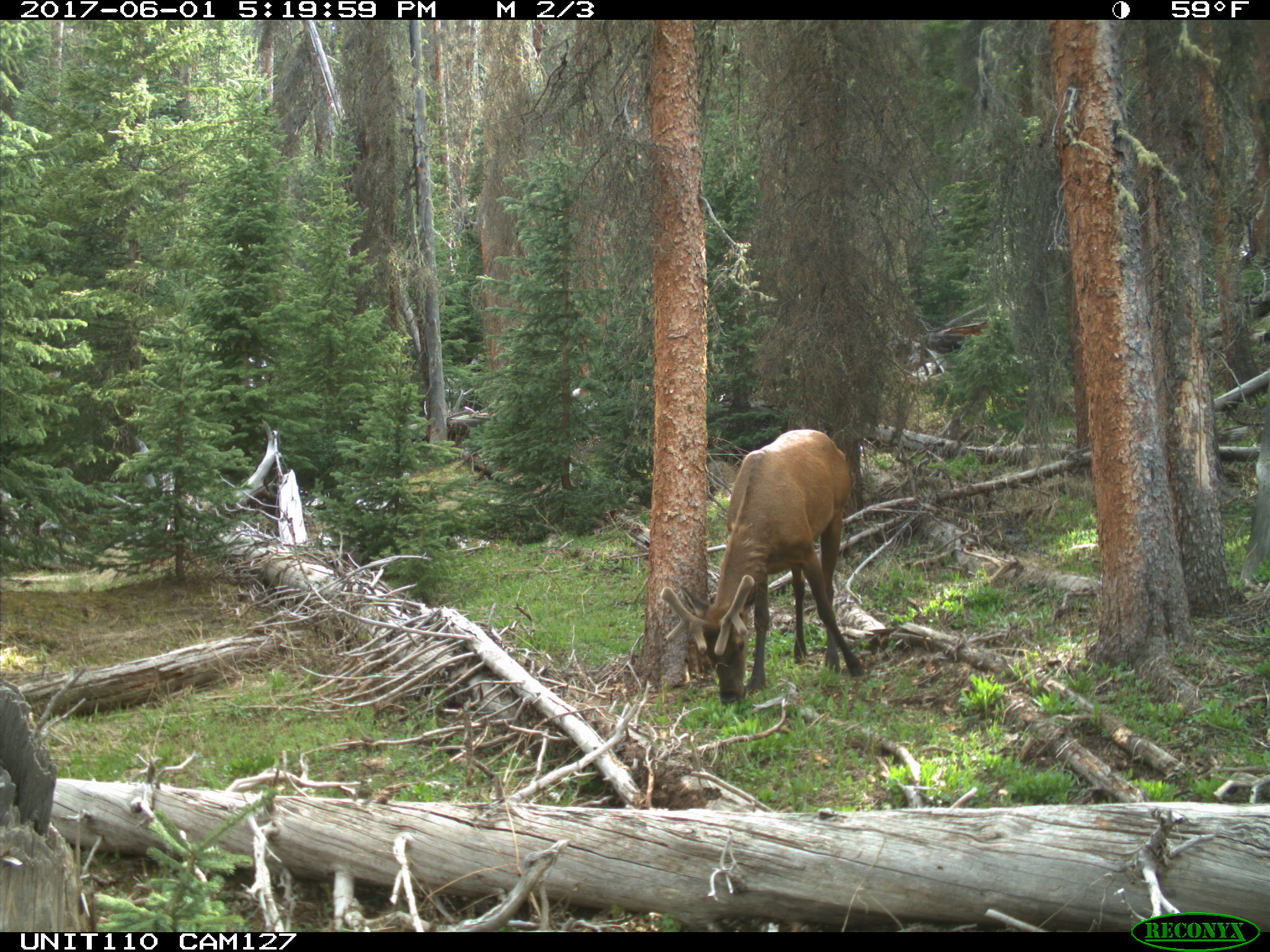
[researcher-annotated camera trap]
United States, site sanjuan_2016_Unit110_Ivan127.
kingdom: Animalia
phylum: Chordata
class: Mammalia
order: Artiodactyla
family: Cervidae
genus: Cervus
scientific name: Cervus elaphus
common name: red deer